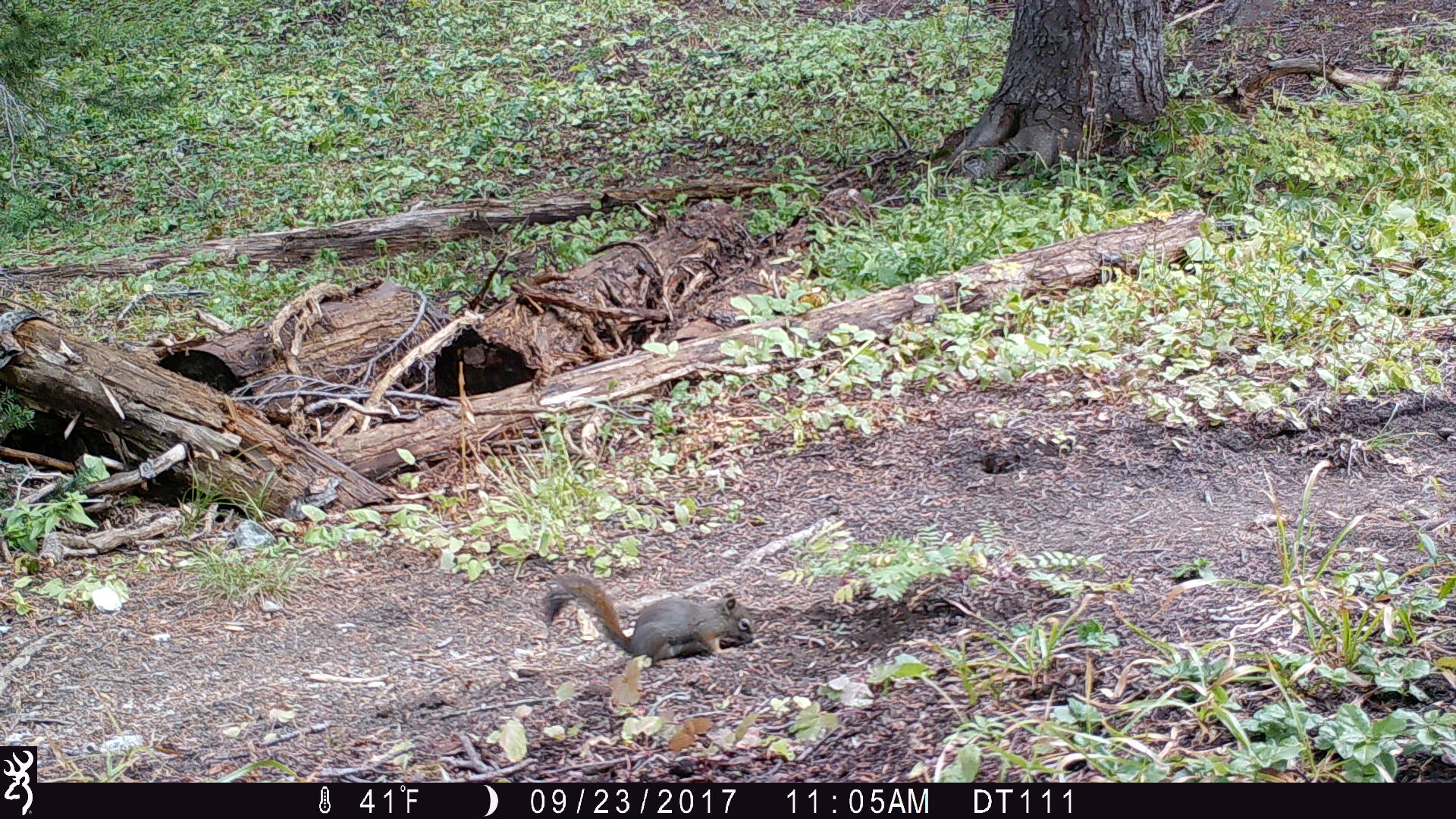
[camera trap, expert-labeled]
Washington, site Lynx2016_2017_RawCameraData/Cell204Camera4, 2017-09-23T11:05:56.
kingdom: Animalia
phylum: Chordata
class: Mammalia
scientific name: Mammalia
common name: small mammal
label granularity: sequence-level